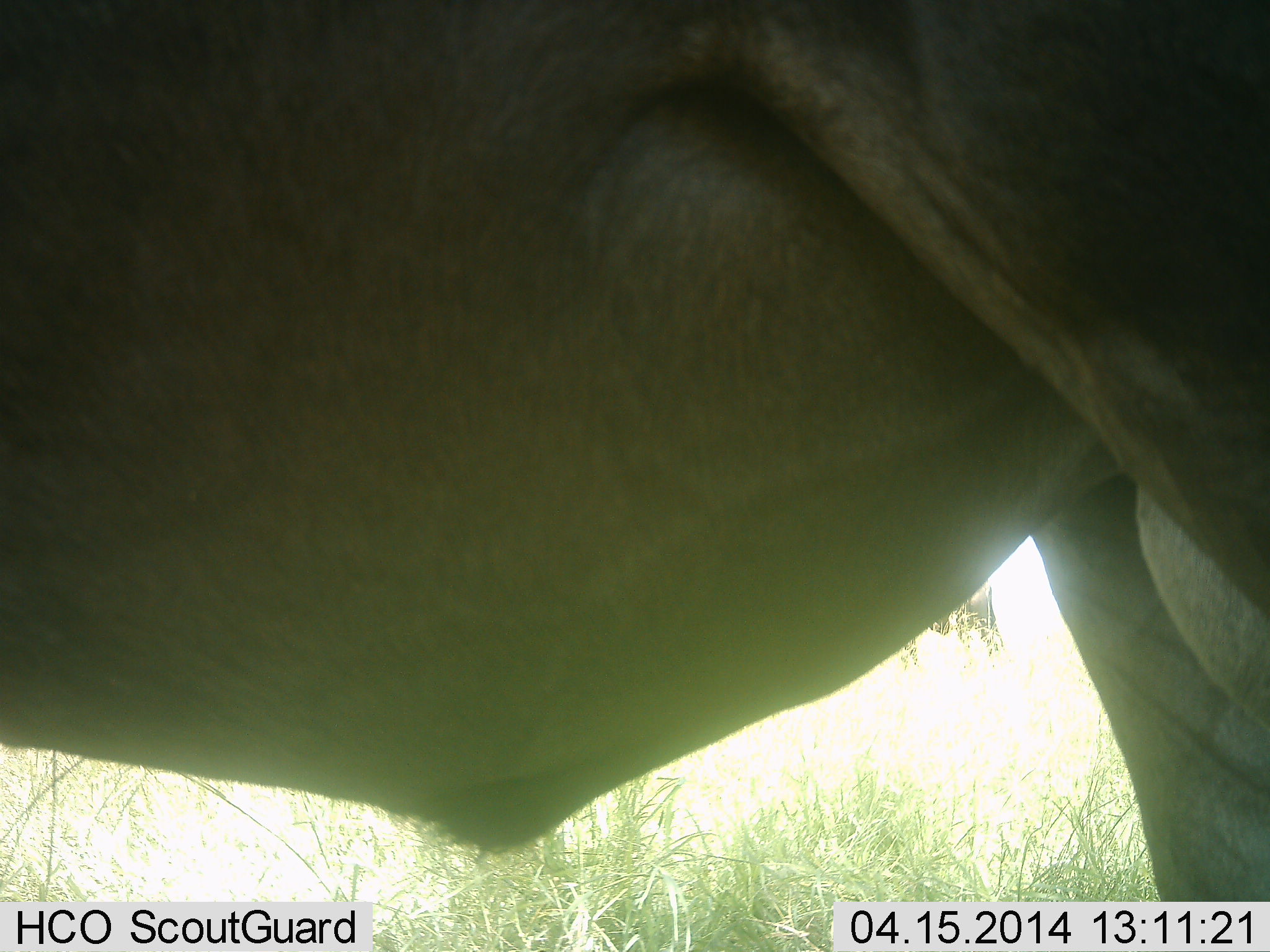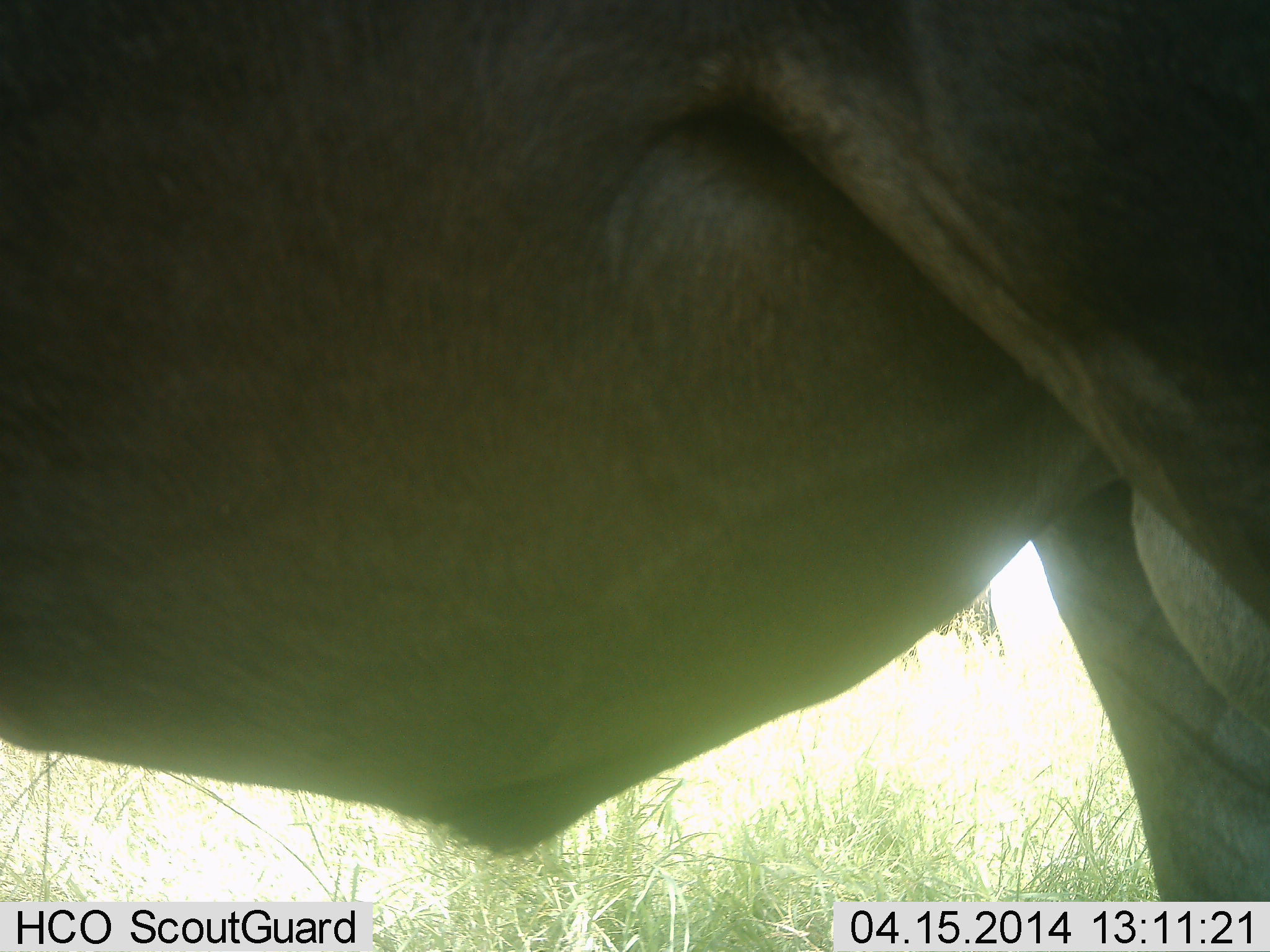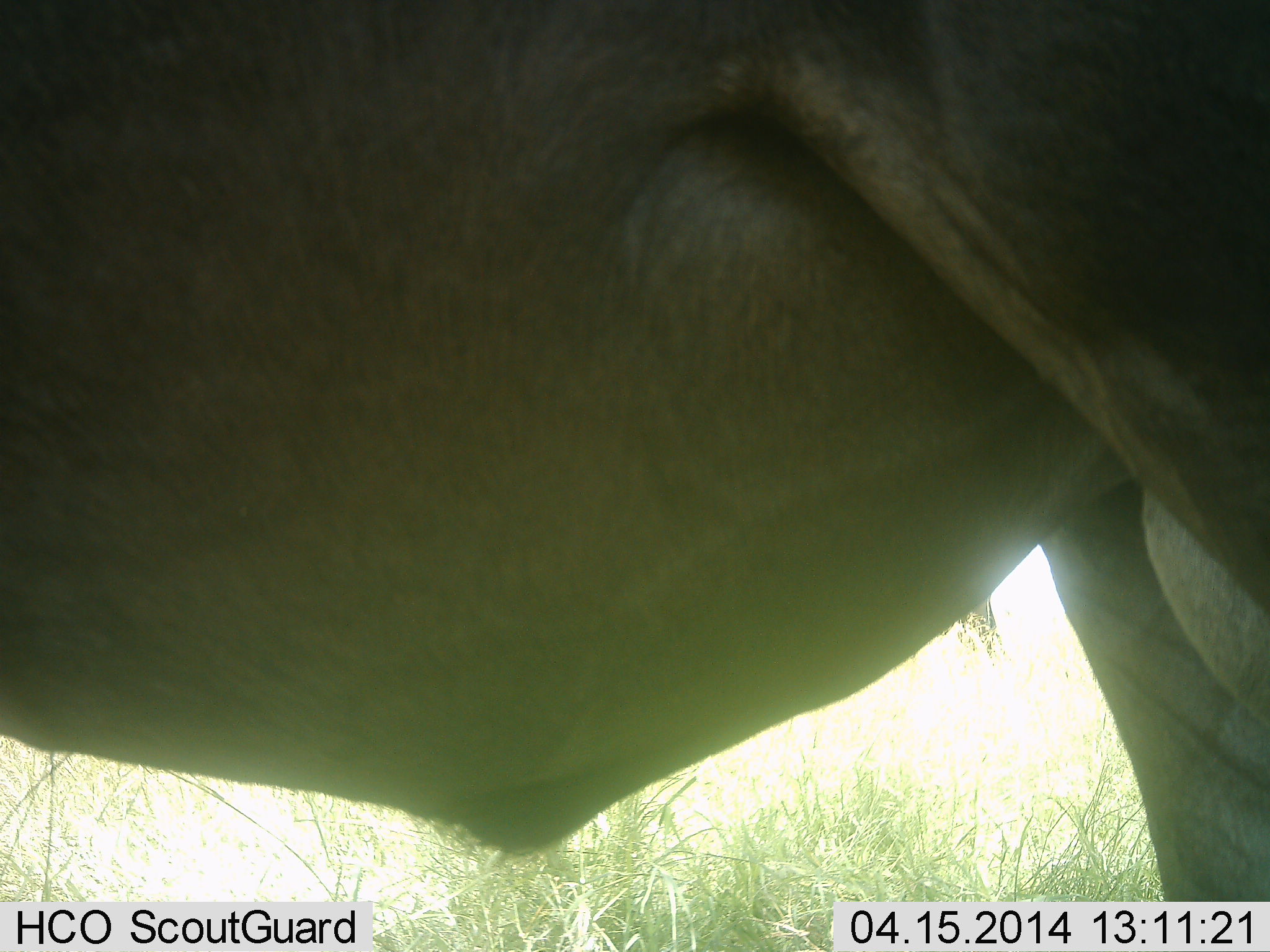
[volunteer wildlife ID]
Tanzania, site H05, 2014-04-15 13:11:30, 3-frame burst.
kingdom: Animalia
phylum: Chordata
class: Mammalia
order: Artiodactyla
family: Bovidae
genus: Connochaetes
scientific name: Connochaetes taurinus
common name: blue wildebeest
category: wildebeest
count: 1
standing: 80%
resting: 0%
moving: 10%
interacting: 0%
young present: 0%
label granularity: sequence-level